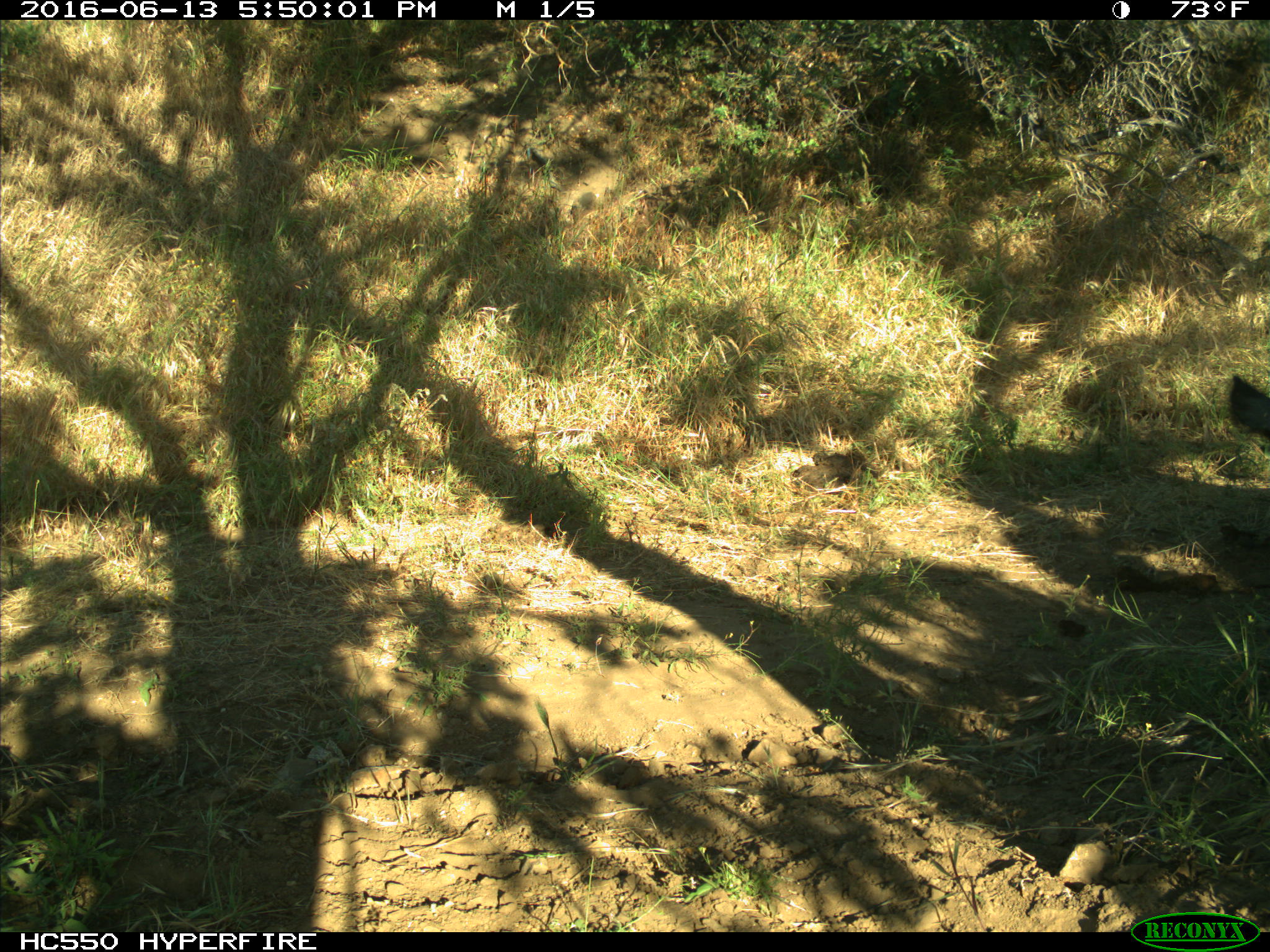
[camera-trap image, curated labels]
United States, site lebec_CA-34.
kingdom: Animalia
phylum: Chordata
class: Mammalia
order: Artiodactyla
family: Suidae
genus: Sus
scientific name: Sus scrofa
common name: wild boar